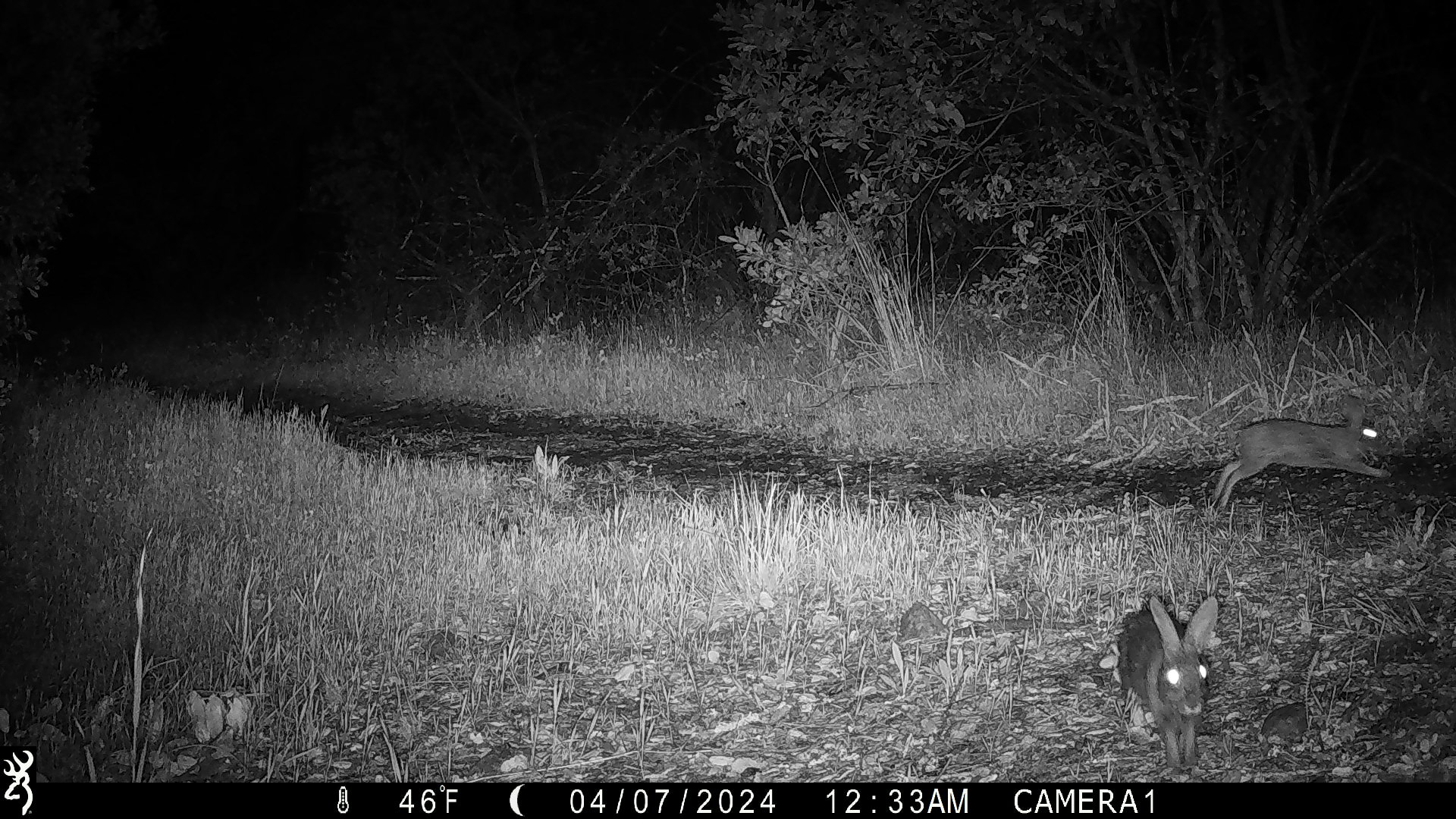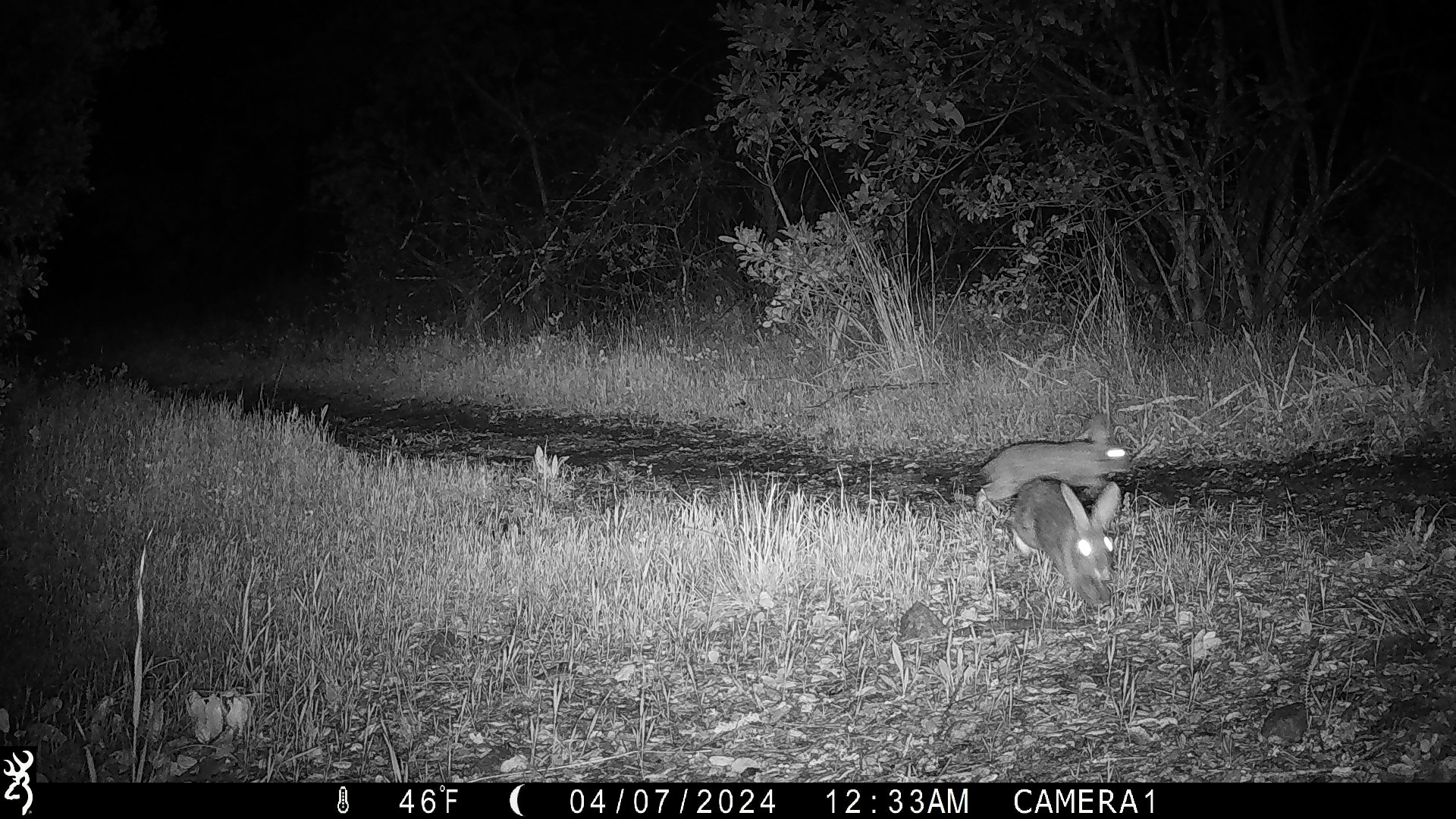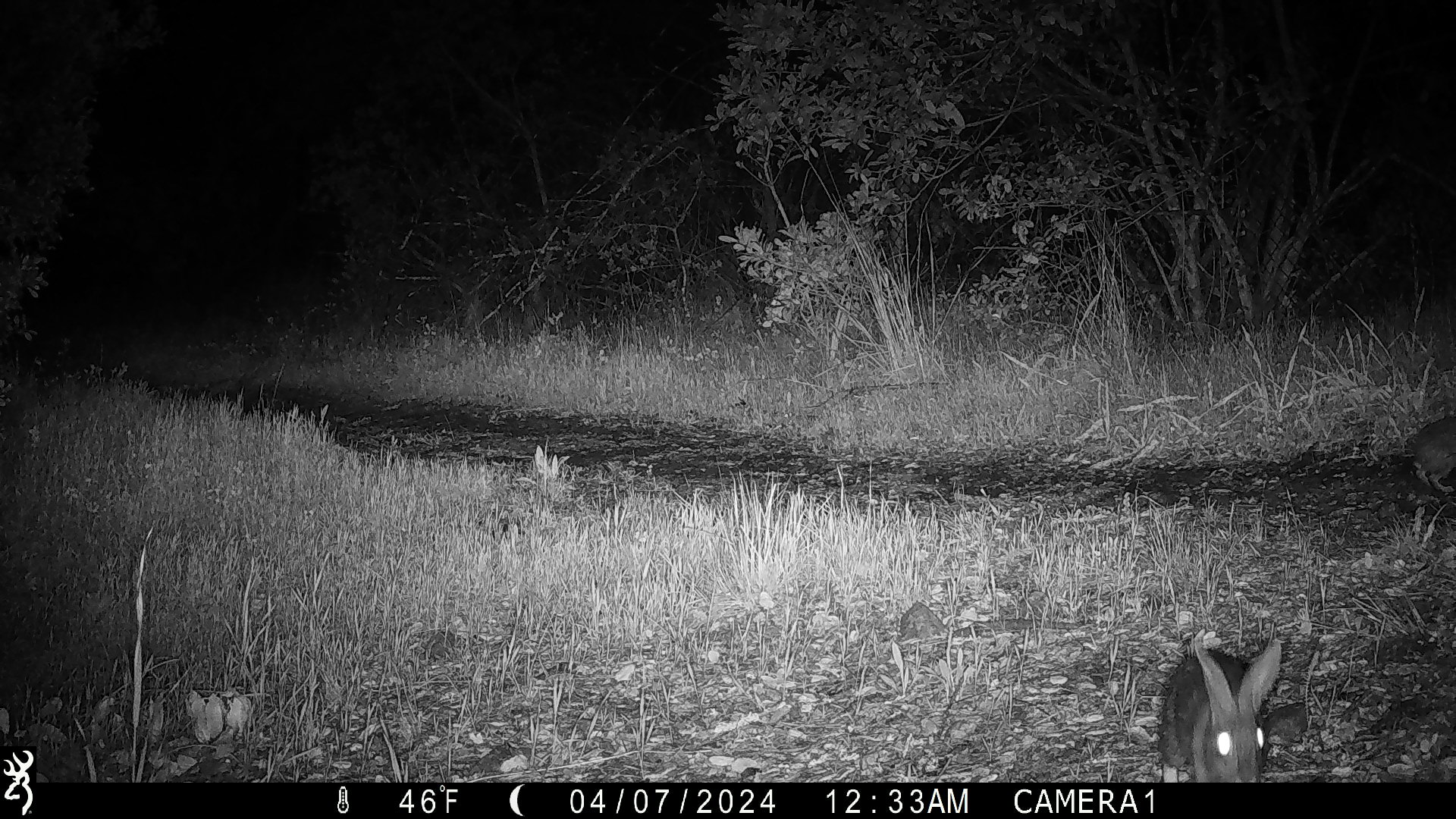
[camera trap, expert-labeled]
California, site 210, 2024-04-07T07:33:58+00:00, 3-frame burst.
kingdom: Animalia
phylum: Chordata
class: Mammalia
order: Lagomorpha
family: Leporidae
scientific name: Leporidae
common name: rabbit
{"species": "rabbit (Leporidae)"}